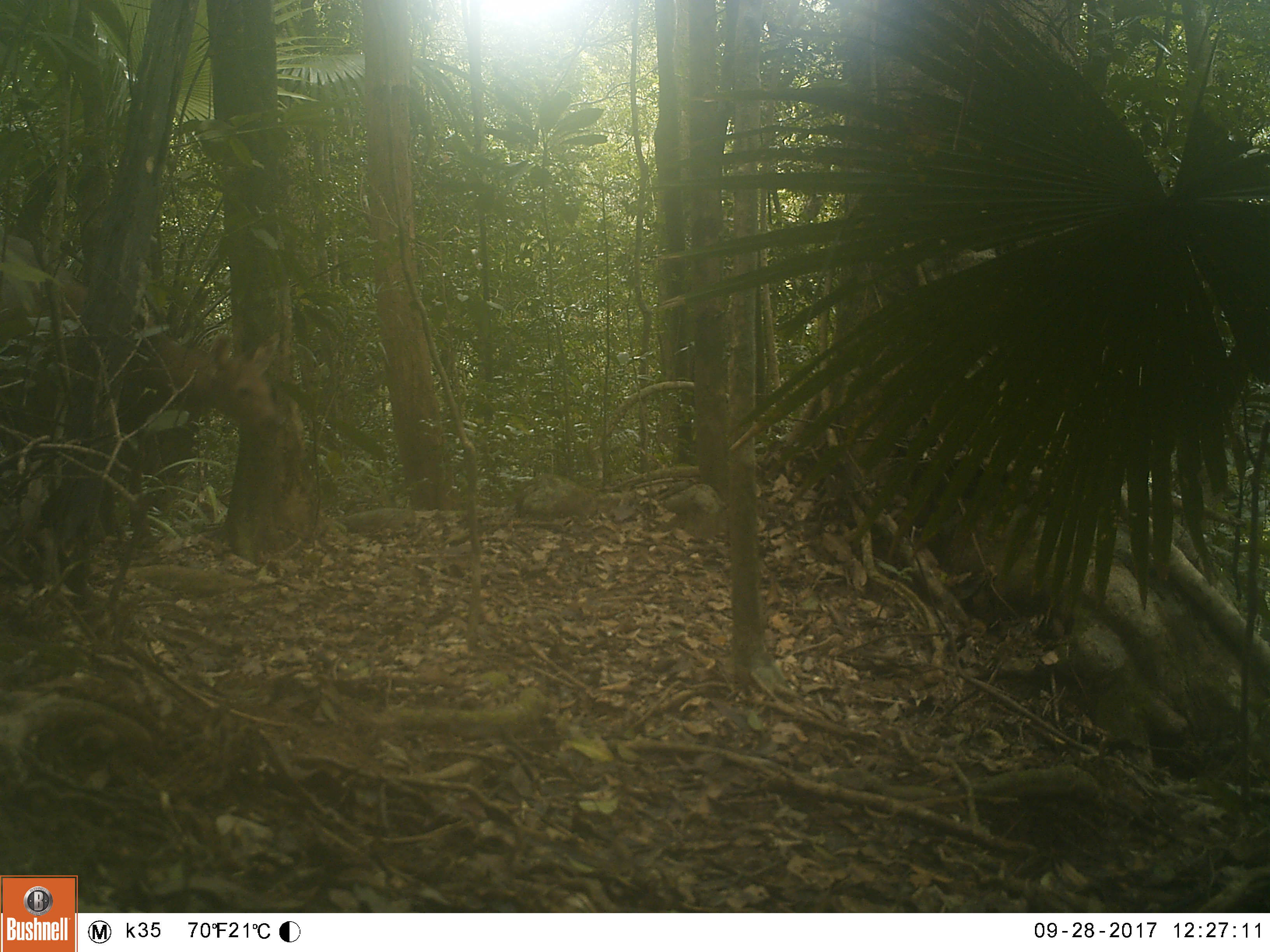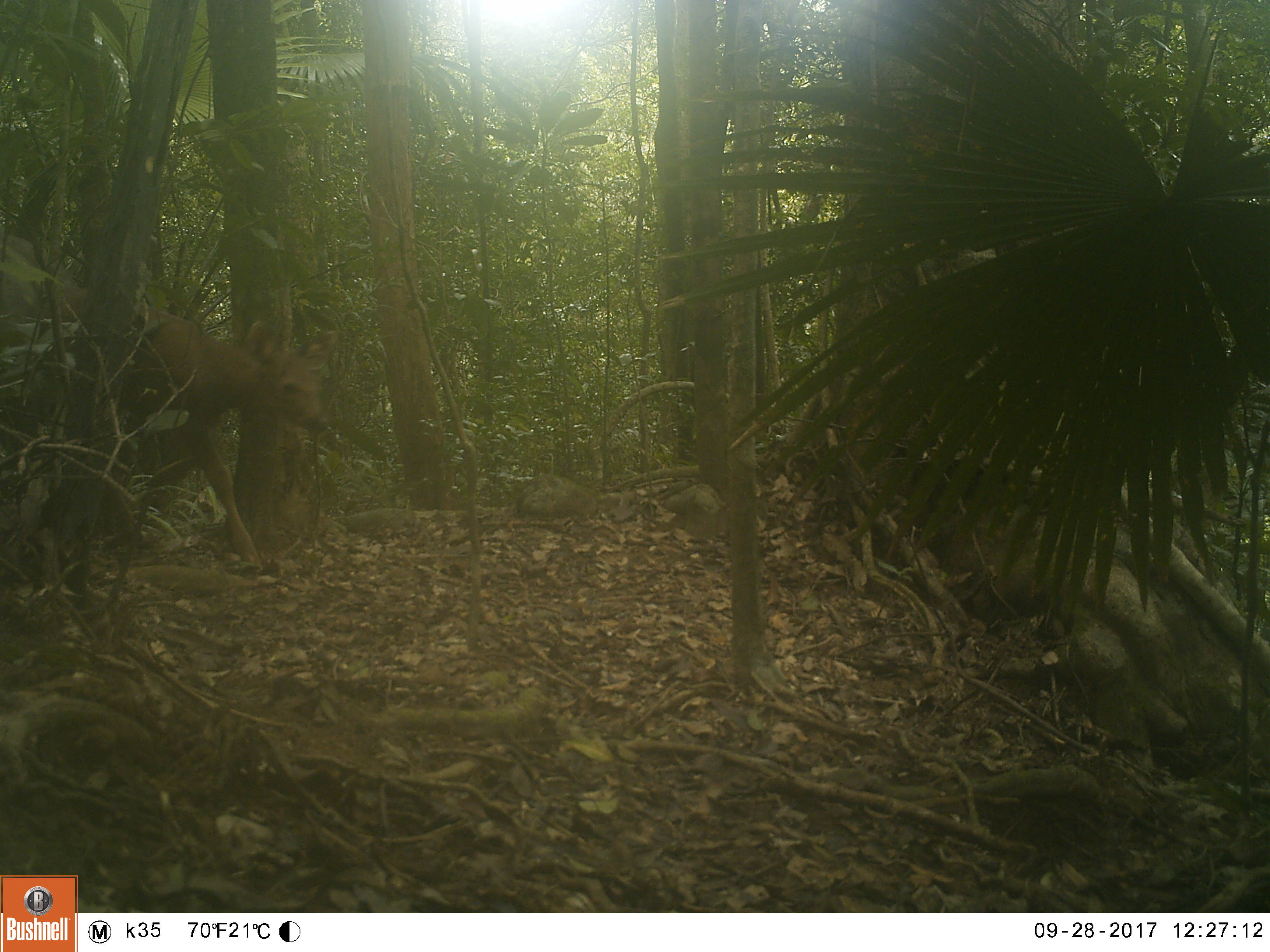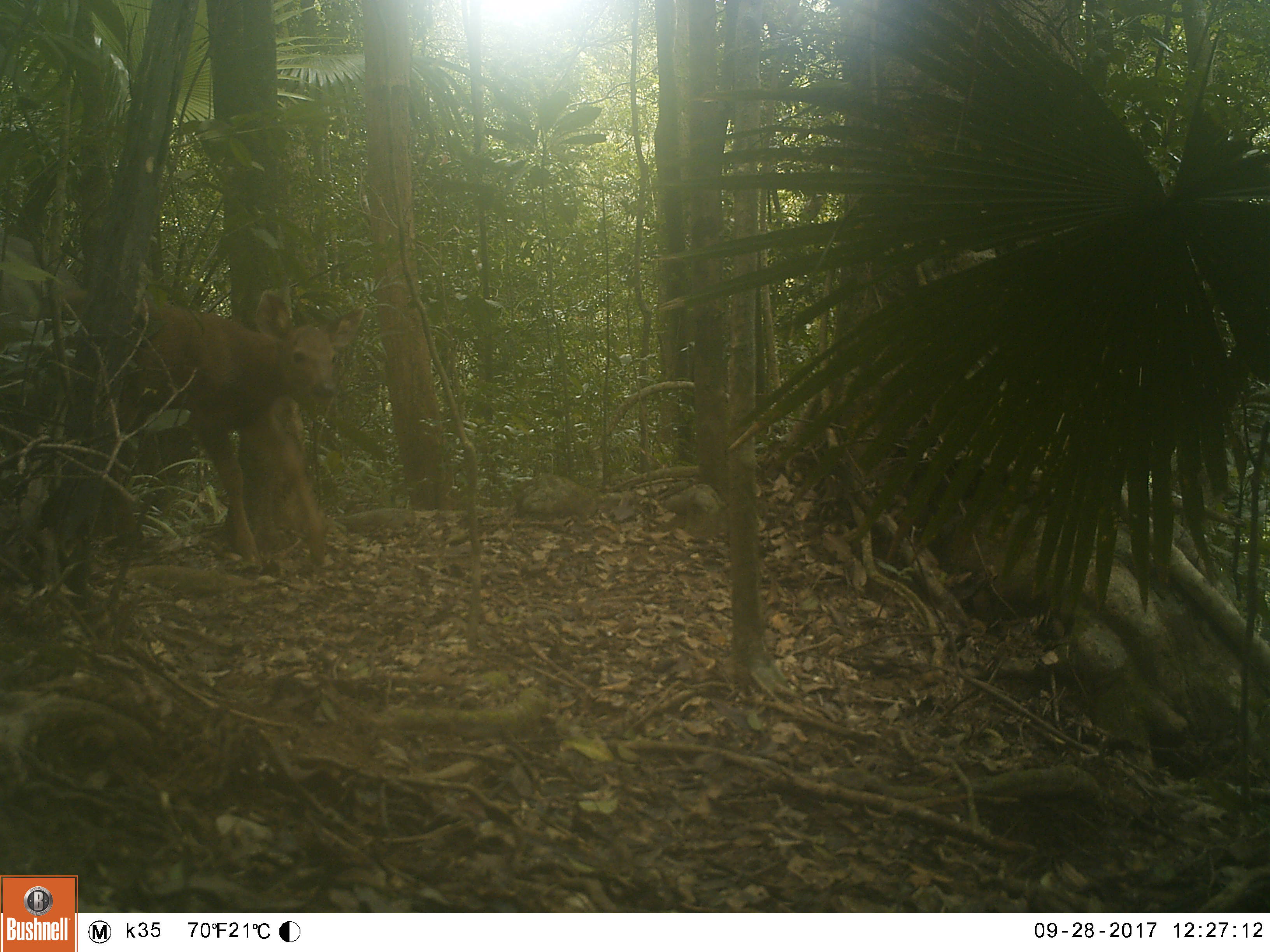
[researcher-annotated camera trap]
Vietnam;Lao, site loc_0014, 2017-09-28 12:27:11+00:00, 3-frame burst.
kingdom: Animalia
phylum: Chordata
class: Mammalia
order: Artiodactyla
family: Cervidae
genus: Rusa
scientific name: Rusa unicolor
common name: sambar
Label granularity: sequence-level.